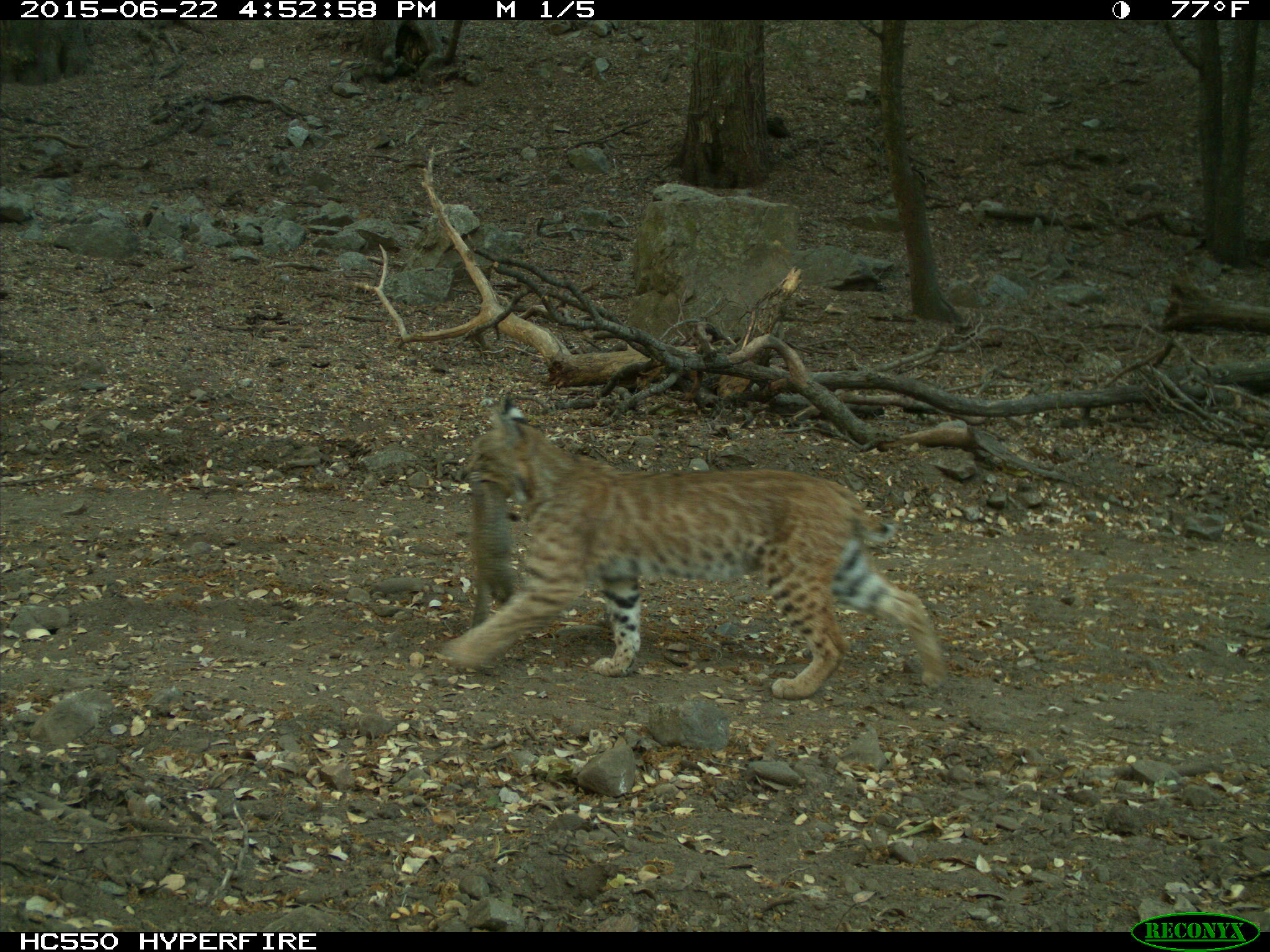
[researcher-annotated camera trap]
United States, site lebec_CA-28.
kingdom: Animalia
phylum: Chordata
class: Mammalia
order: Carnivora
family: Felidae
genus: Lynx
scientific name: Lynx rufus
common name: bobcat